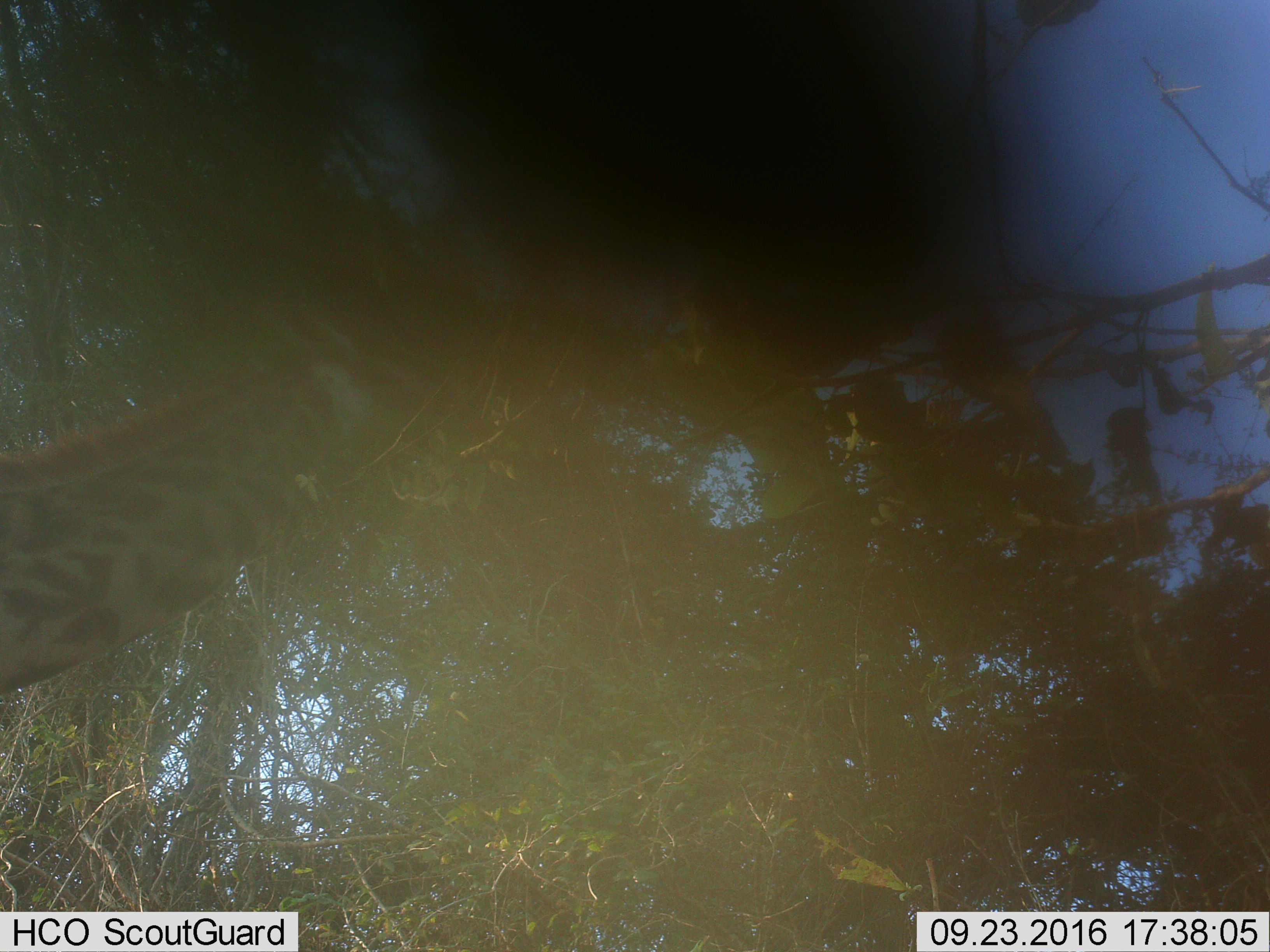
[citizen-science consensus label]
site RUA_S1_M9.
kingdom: Animalia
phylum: Chordata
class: Mammalia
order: Artiodactyla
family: Giraffidae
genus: Giraffa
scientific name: Giraffa camelopardalis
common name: giraffe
Giraffe (Giraffa camelopardalis), count 1. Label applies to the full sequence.